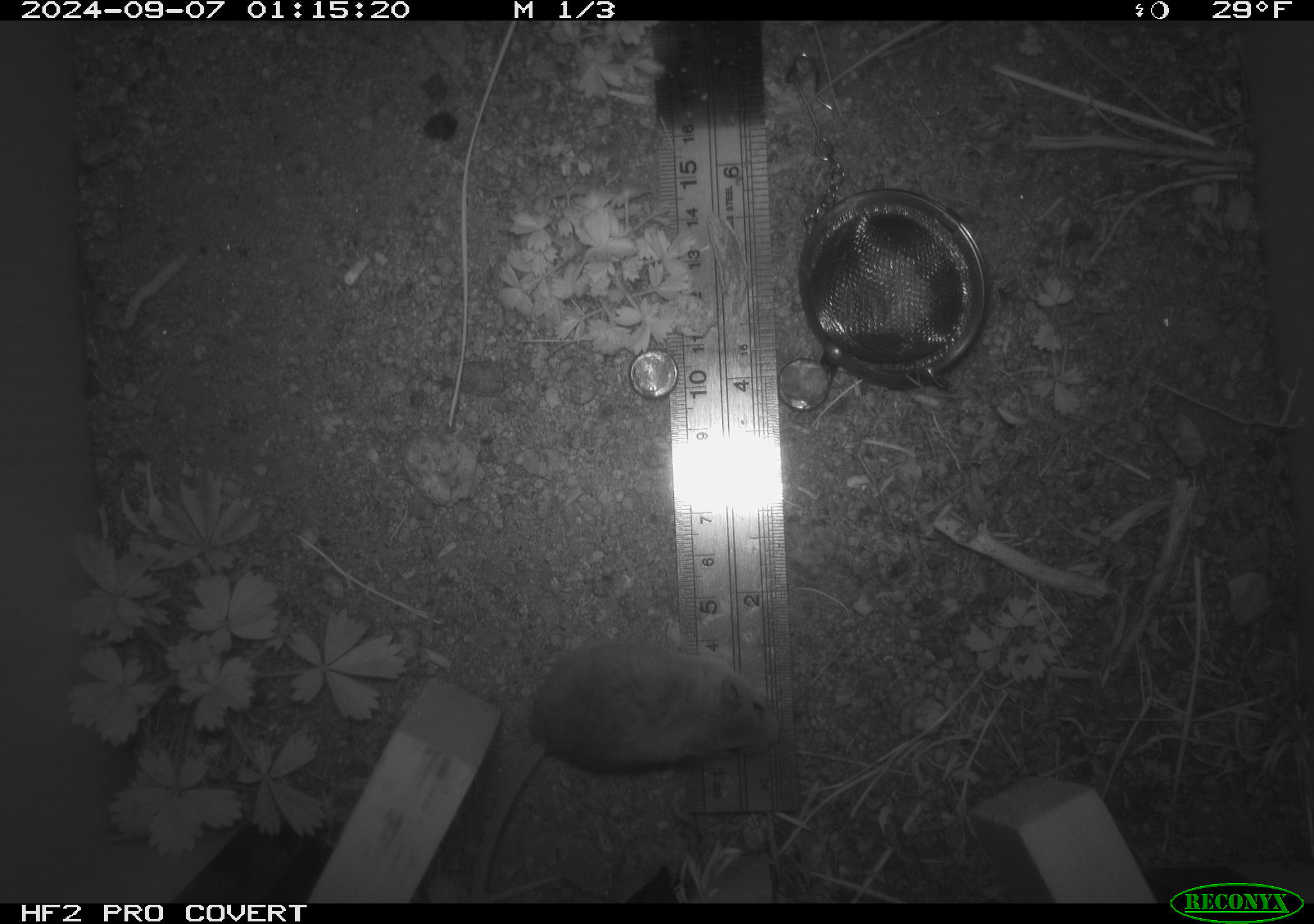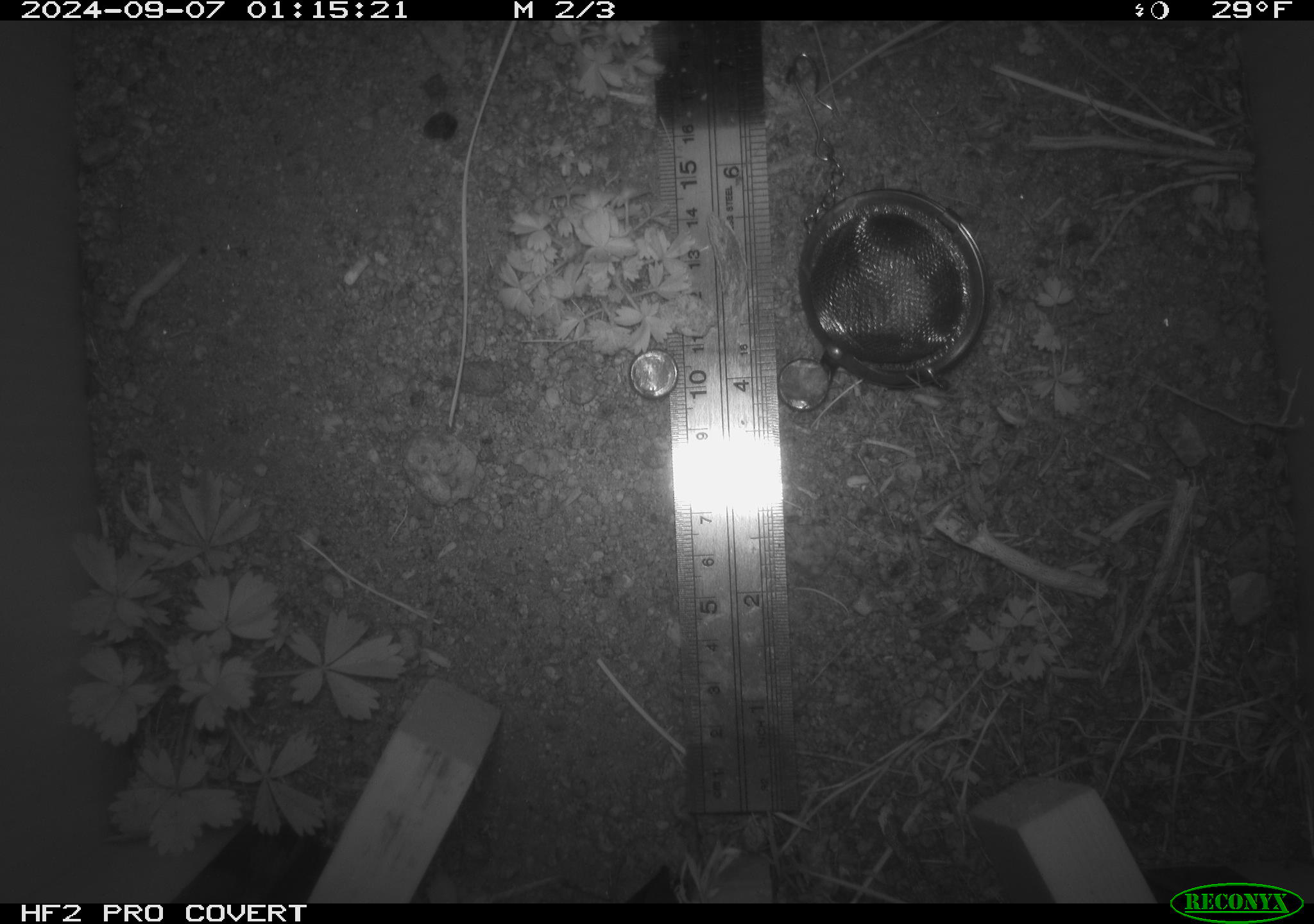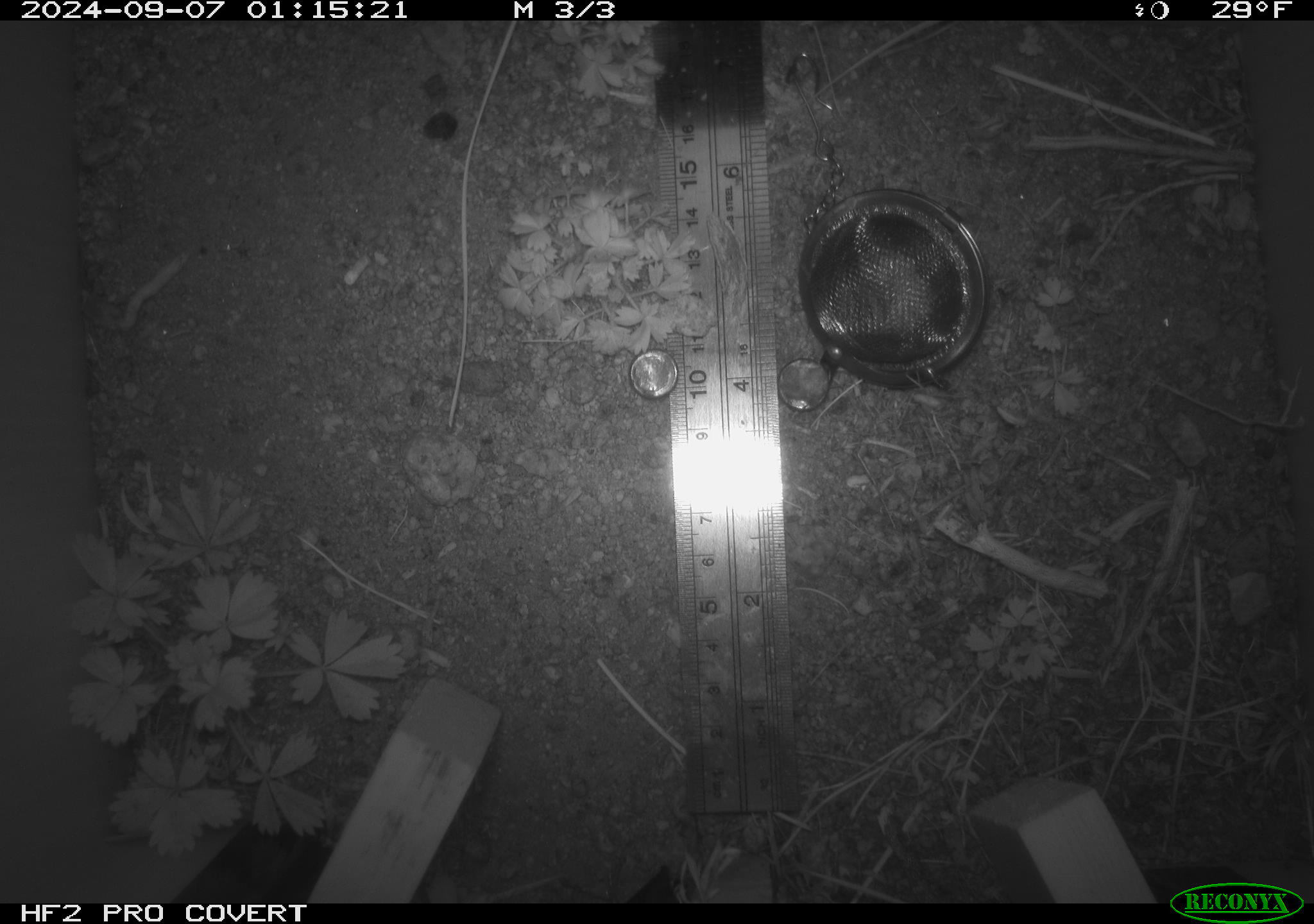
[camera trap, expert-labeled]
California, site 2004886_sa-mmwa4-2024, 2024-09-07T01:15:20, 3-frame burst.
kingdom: Animalia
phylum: Chordata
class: Mammalia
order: Rodentia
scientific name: Rodentia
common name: mouse species